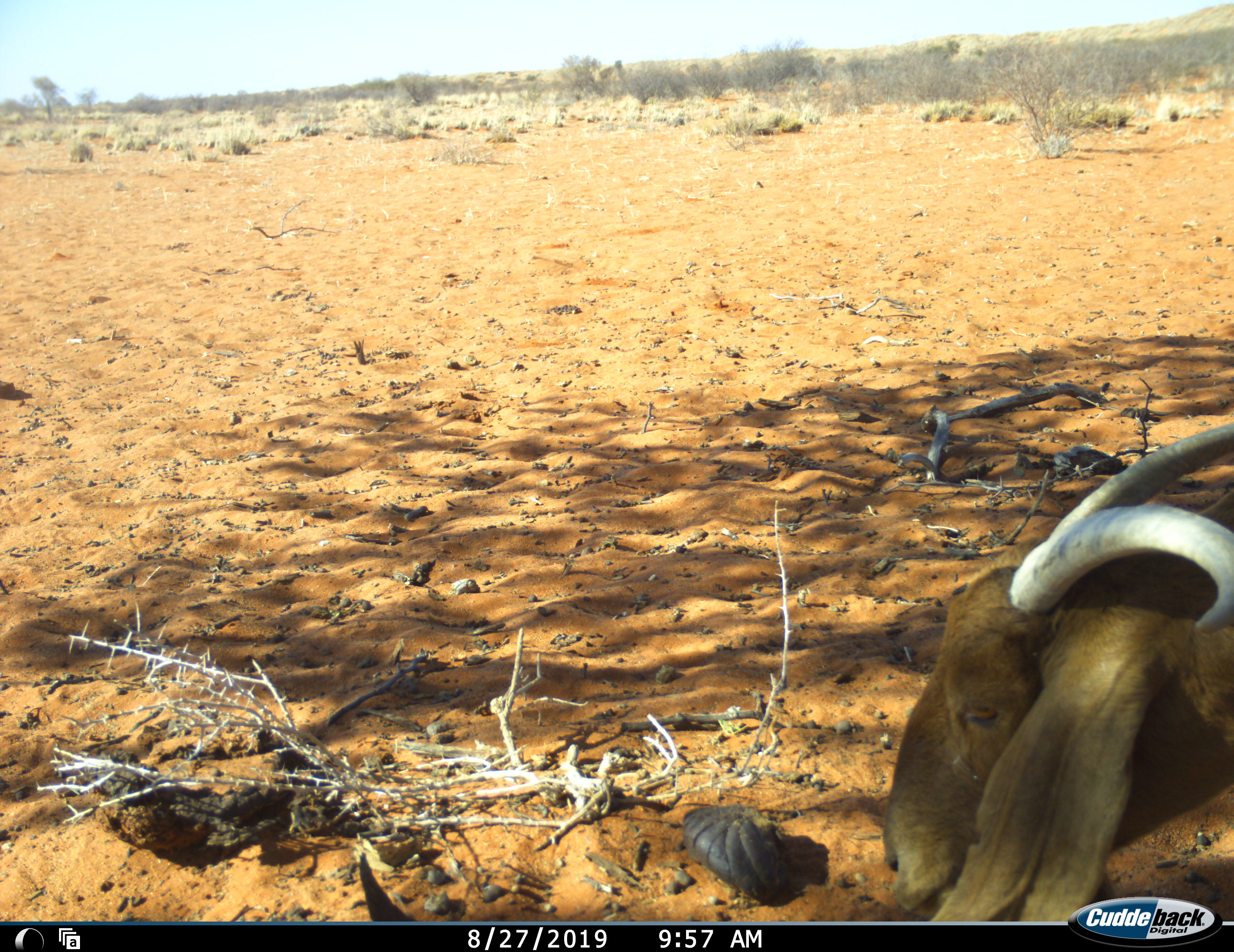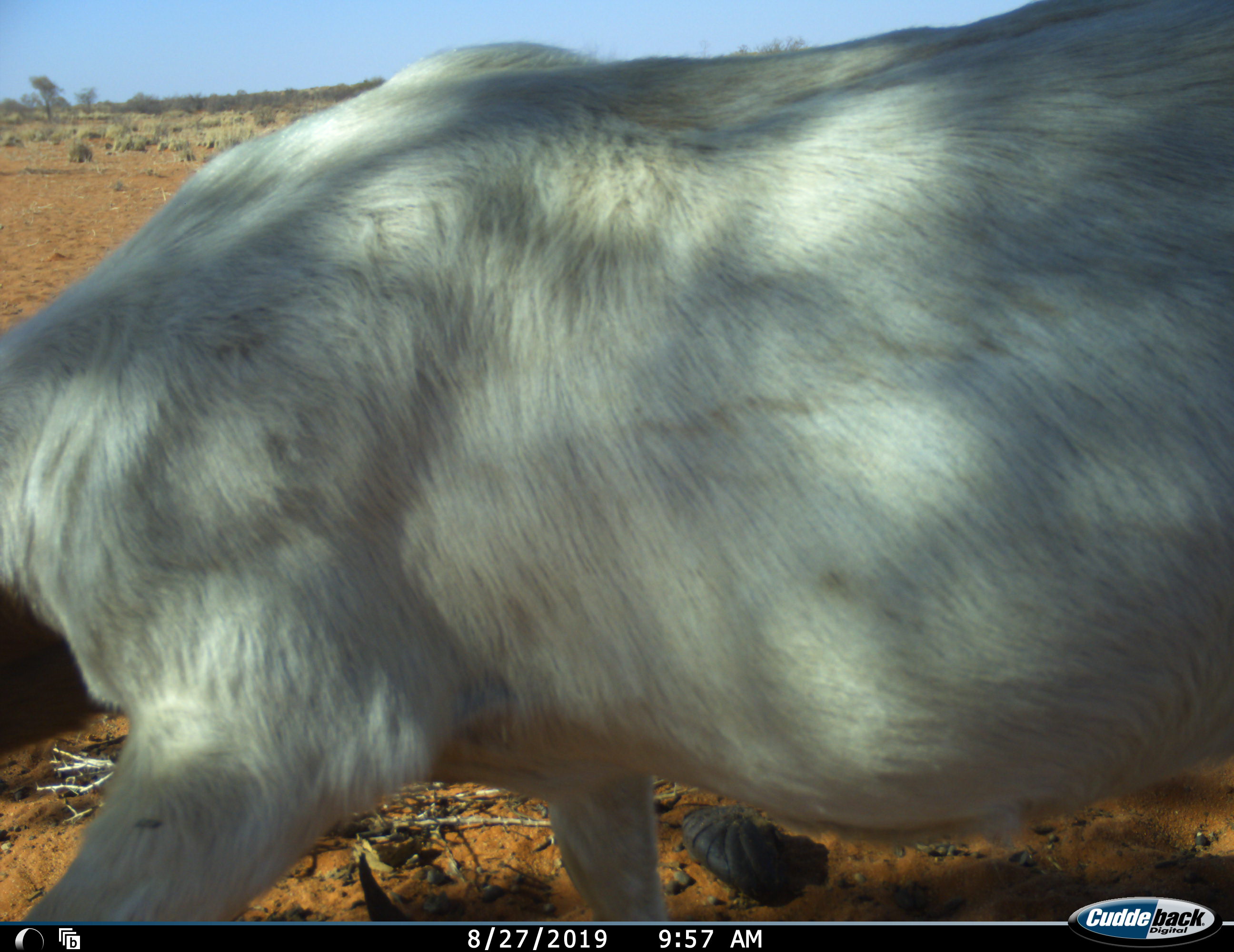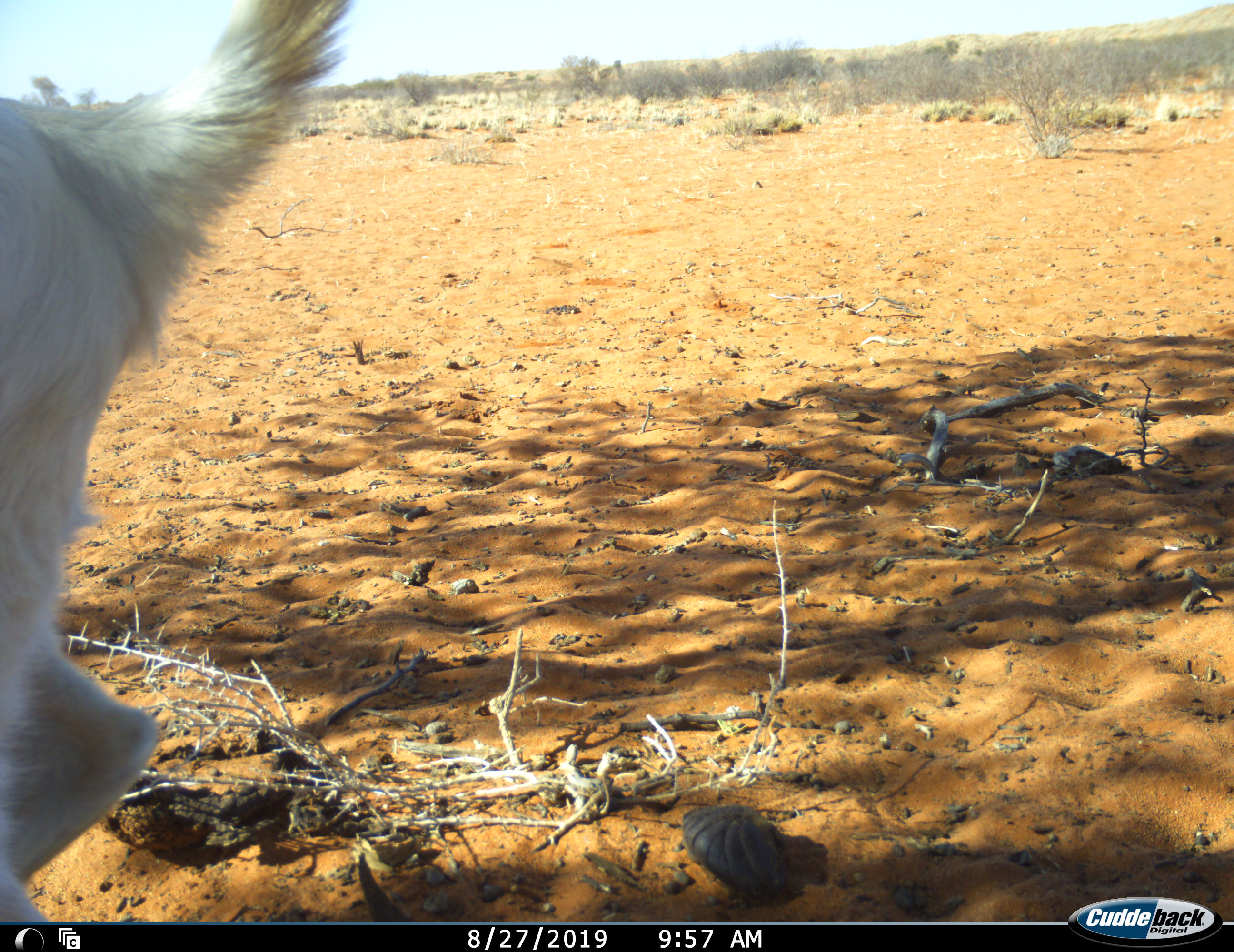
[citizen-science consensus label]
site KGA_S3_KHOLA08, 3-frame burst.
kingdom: Animalia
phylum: Chordata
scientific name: Vertebrata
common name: domestic animal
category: domesticanimal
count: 1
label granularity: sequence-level